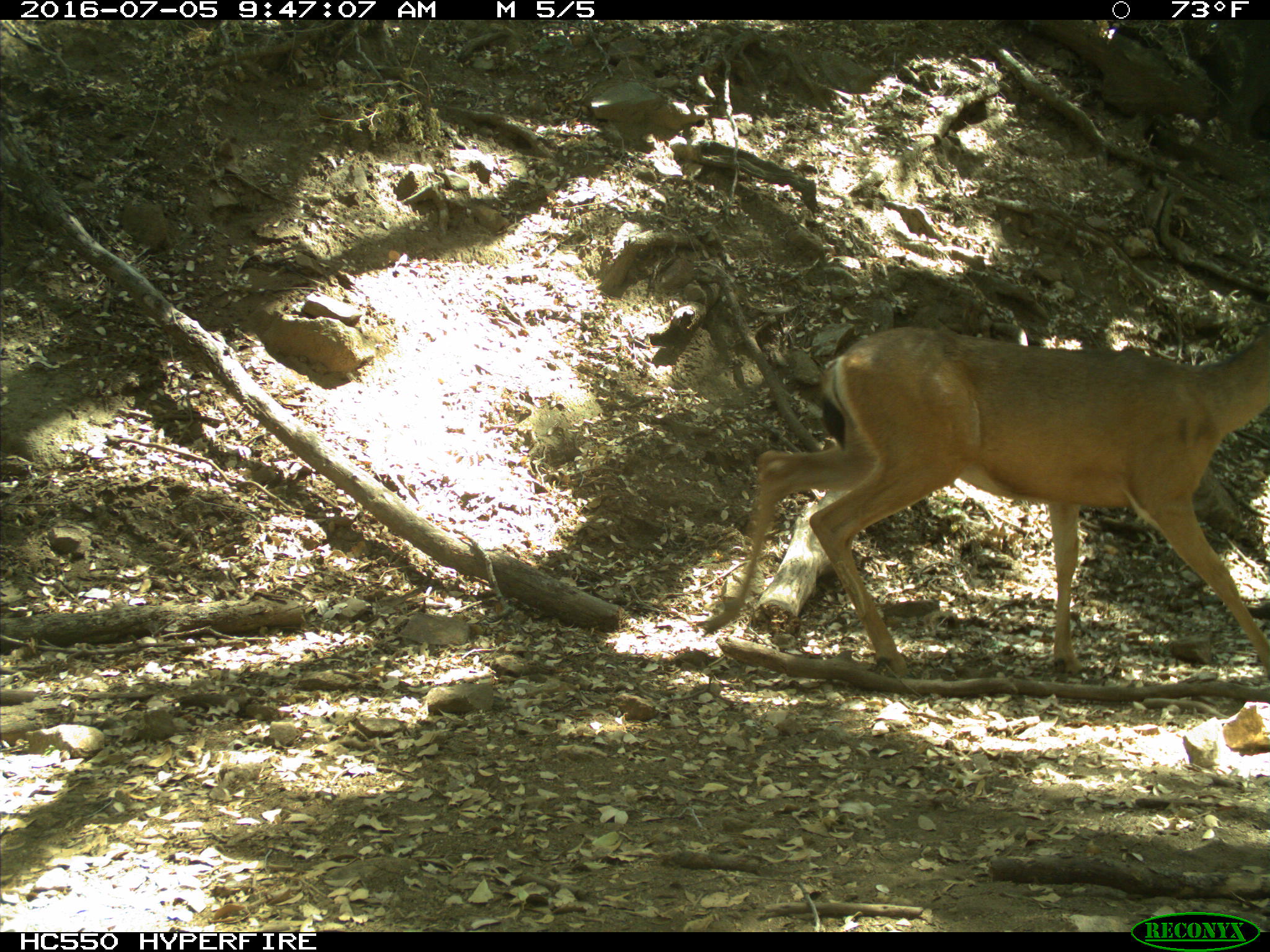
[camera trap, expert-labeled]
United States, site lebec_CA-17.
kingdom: Animalia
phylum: Chordata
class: Mammalia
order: Artiodactyla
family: Cervidae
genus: Odocoileus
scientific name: Odocoileus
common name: deer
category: unidentified deer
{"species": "unidentified deer (deer) (Odocoileus)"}